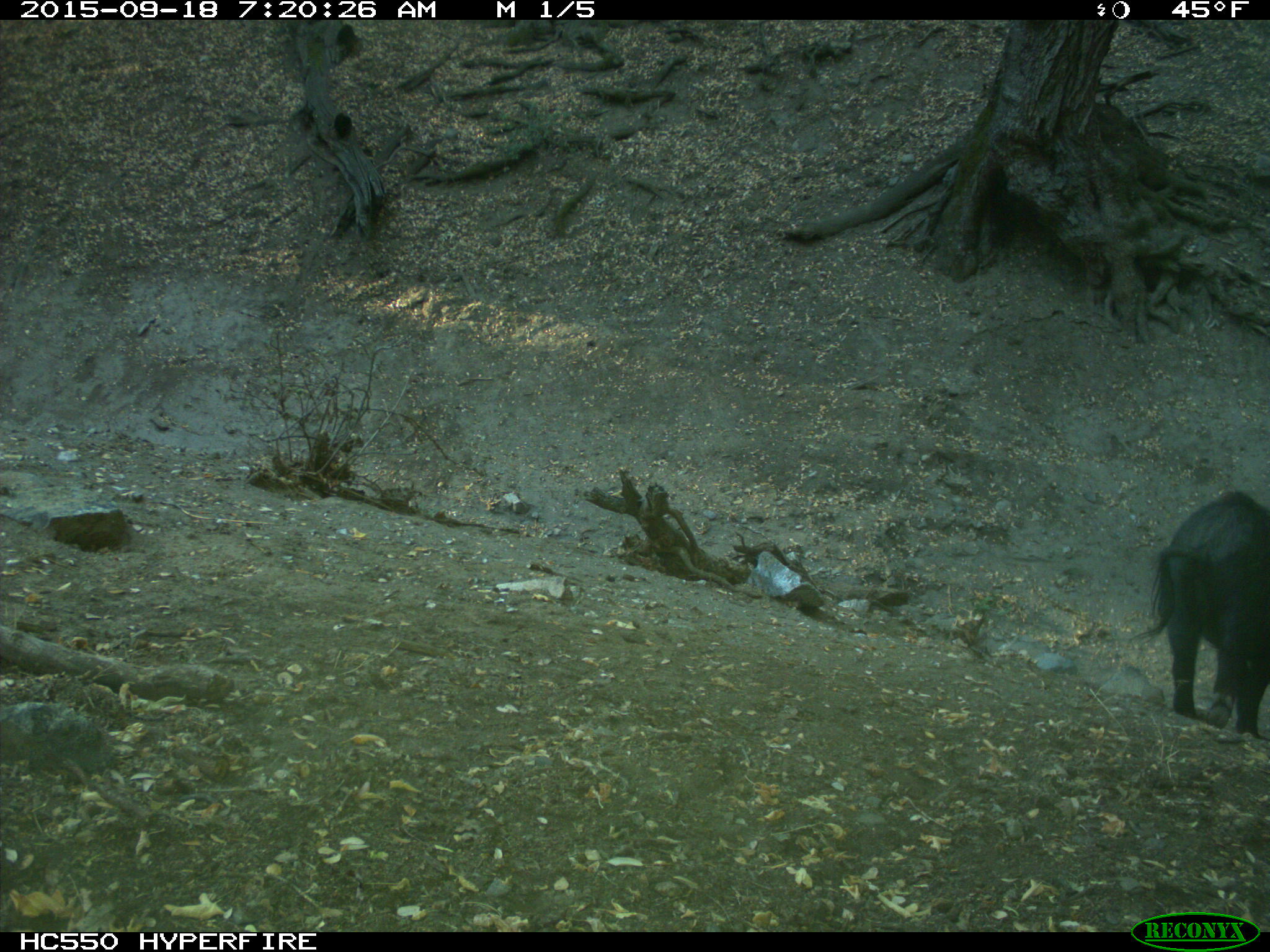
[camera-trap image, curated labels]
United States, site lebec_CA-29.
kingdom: Animalia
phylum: Chordata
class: Mammalia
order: Artiodactyla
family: Suidae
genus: Sus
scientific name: Sus scrofa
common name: wild boar